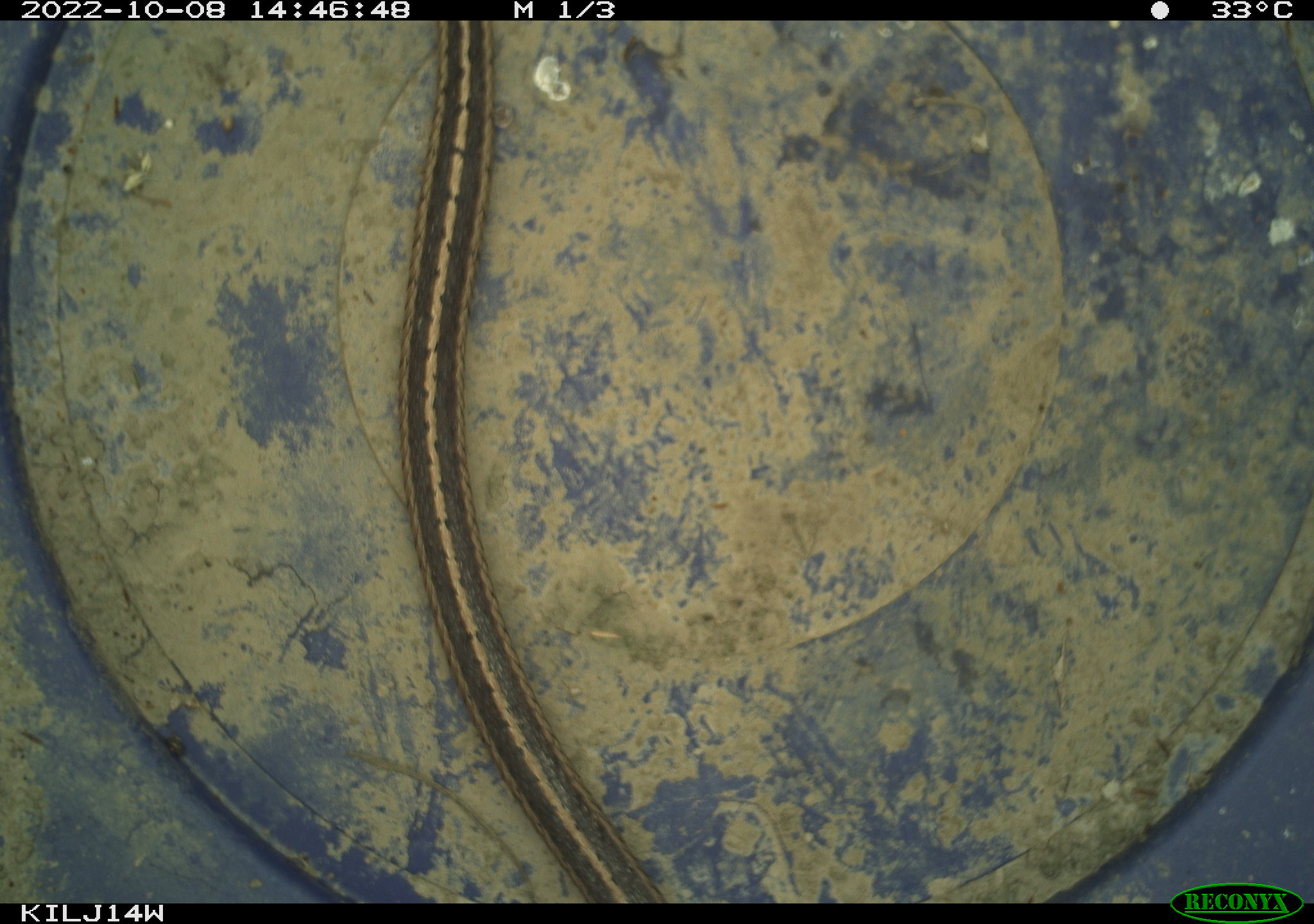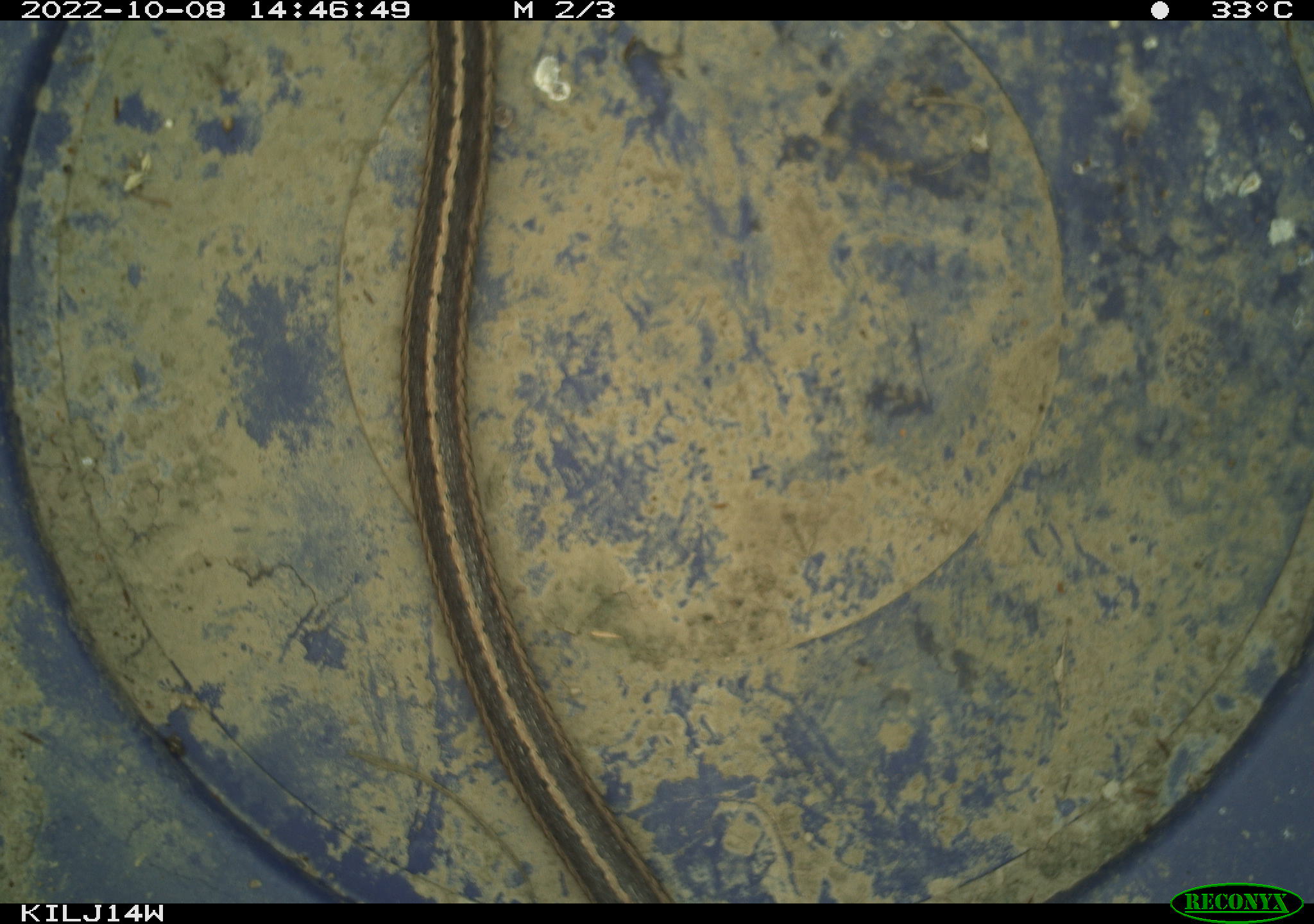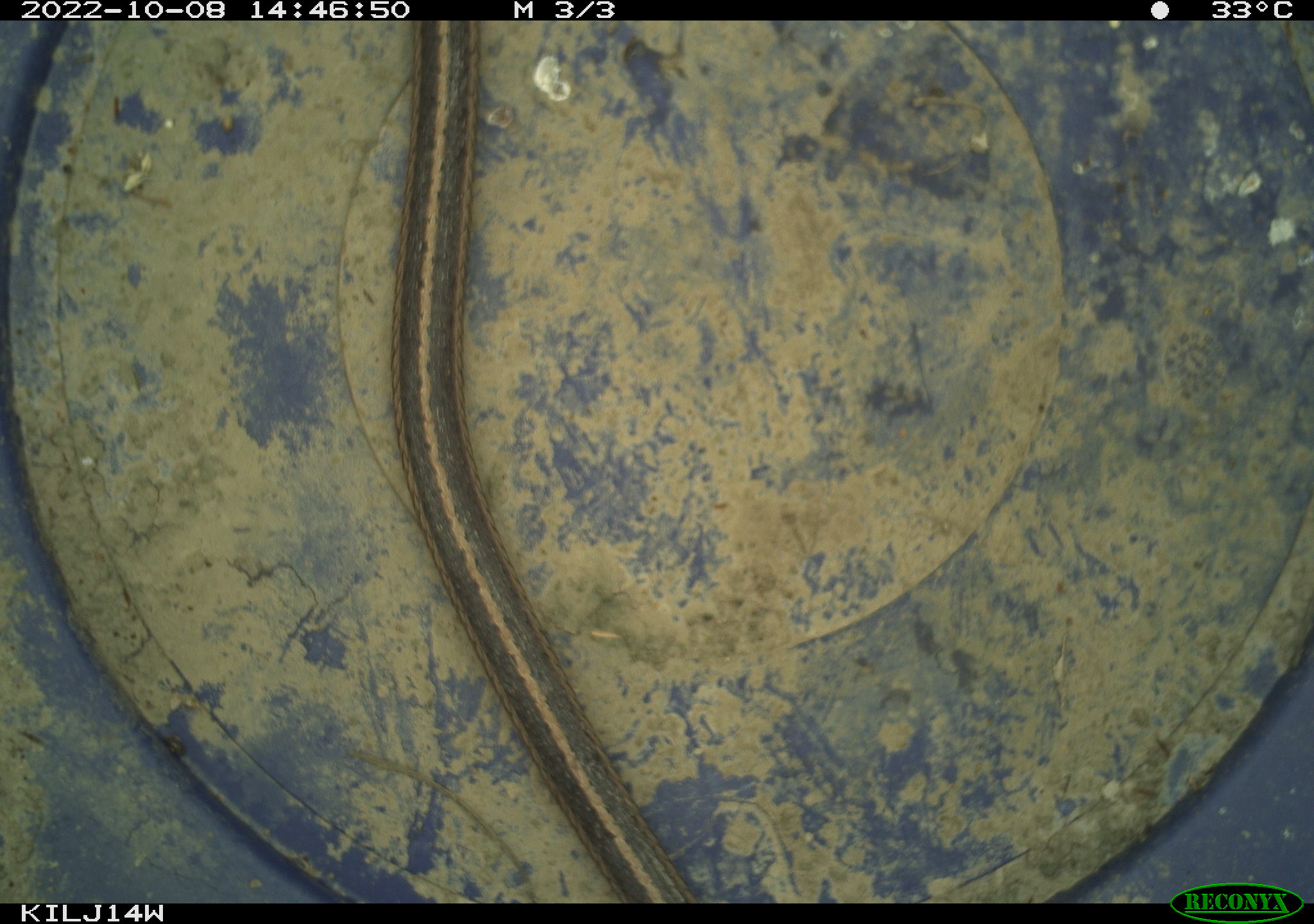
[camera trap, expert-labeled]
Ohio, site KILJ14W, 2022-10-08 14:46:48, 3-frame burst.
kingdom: Animalia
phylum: Chordata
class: Reptilia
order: Squamata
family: Colubridae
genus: Thamnophis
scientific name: Thamnophis sirtalis sirtalis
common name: eastern gartersnake